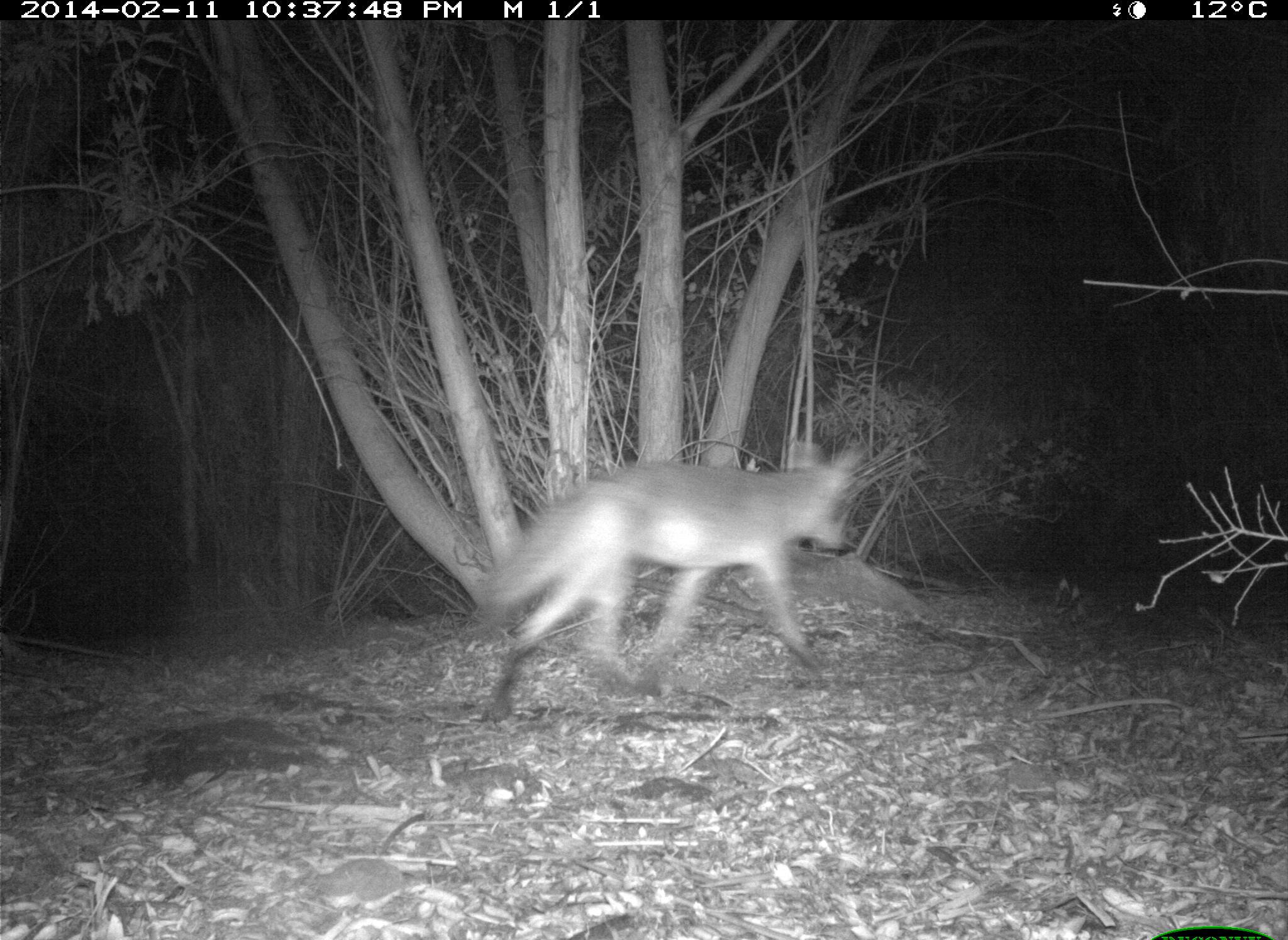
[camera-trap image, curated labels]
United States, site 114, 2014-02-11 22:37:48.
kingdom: Animalia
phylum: Chordata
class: Mammalia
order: Carnivora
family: Canidae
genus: Canis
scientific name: Canis latrans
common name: coyote